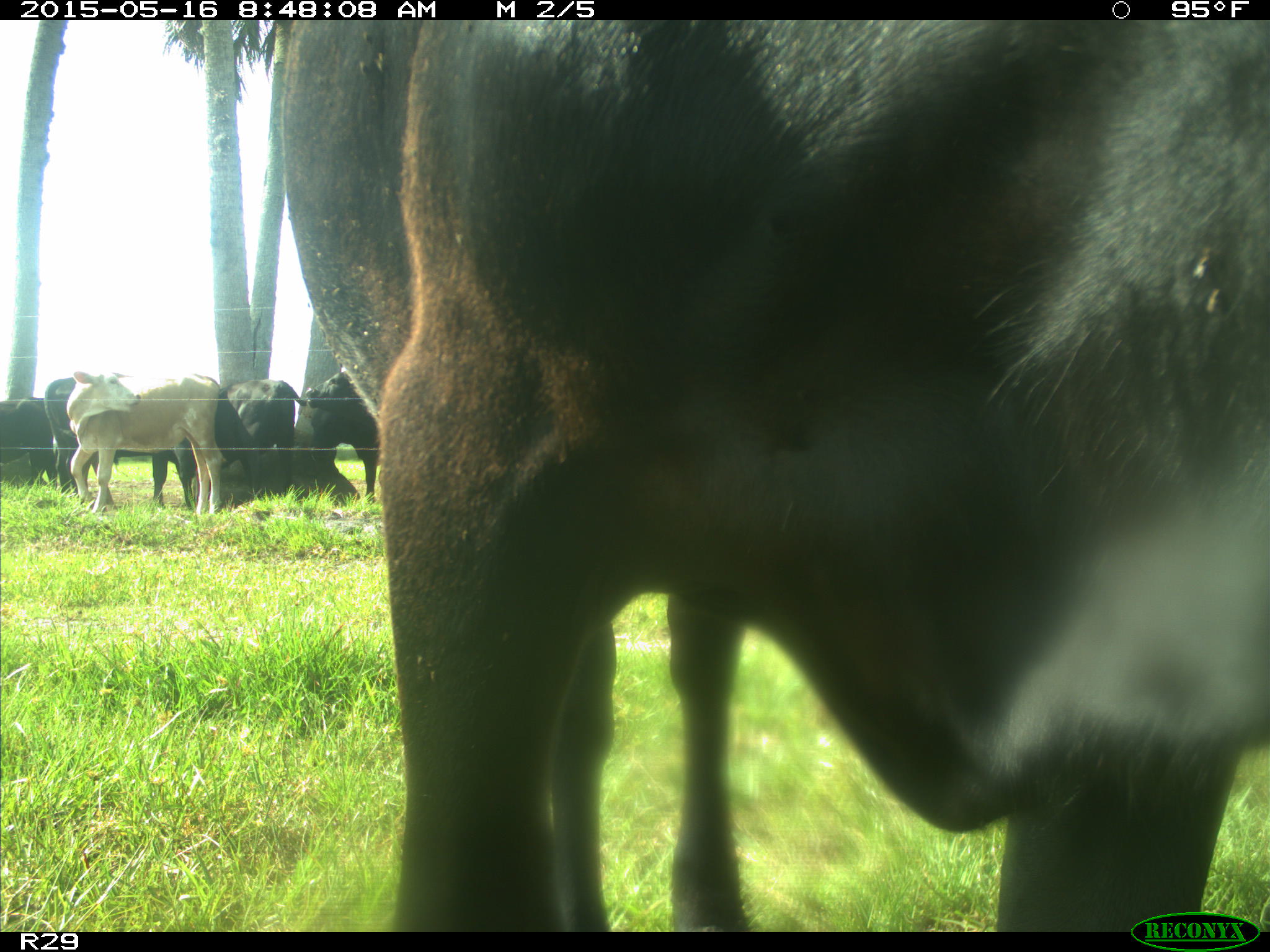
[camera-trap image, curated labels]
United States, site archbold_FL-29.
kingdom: Animalia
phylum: Chordata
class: Mammalia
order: Artiodactyla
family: Bovidae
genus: Bos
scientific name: Bos taurus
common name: domestic cow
Bos taurus (domestic cow).